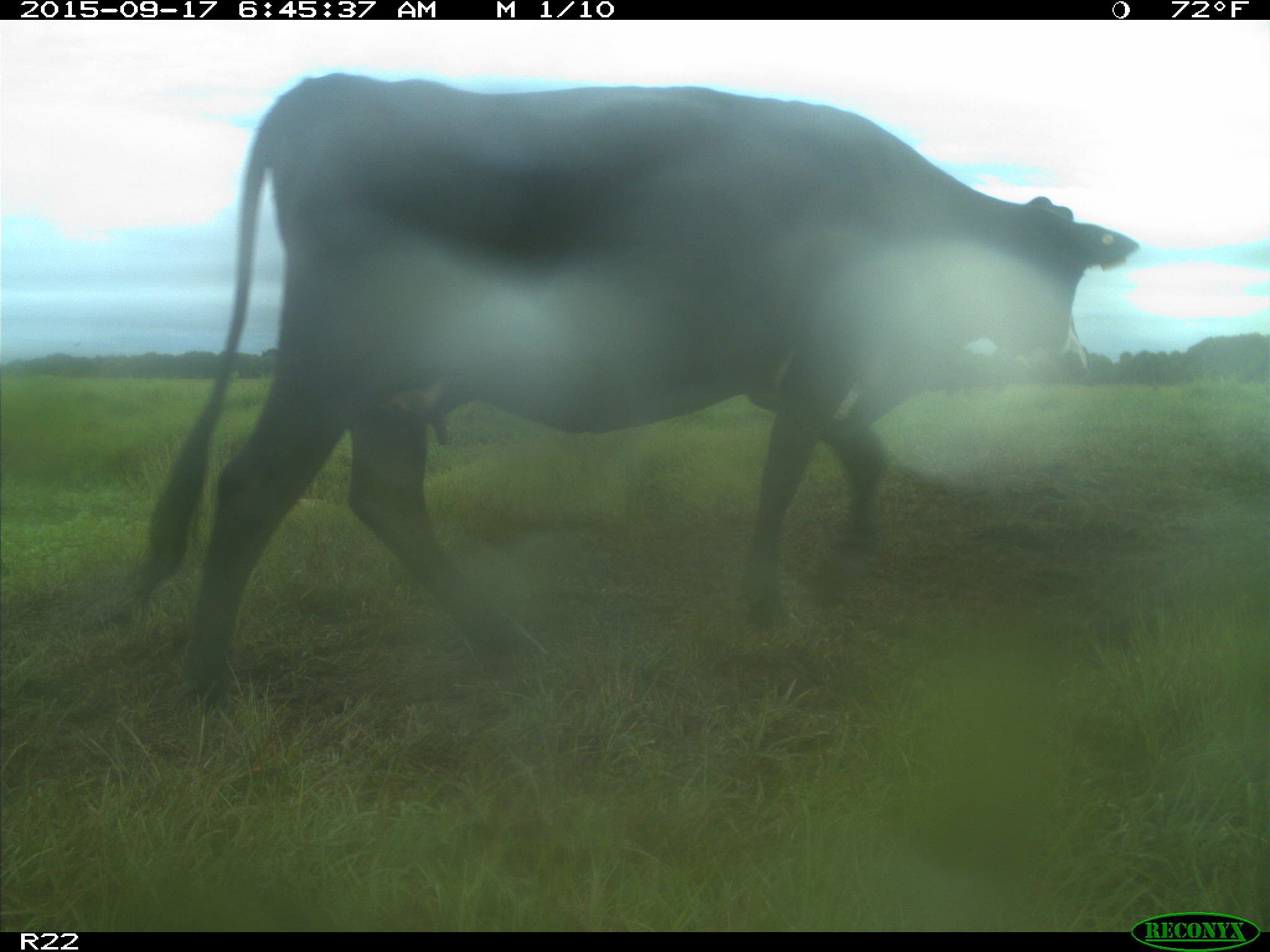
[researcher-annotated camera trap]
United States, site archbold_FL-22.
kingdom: Animalia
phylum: Chordata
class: Mammalia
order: Artiodactyla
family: Bovidae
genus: Bos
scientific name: Bos taurus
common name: domestic cow